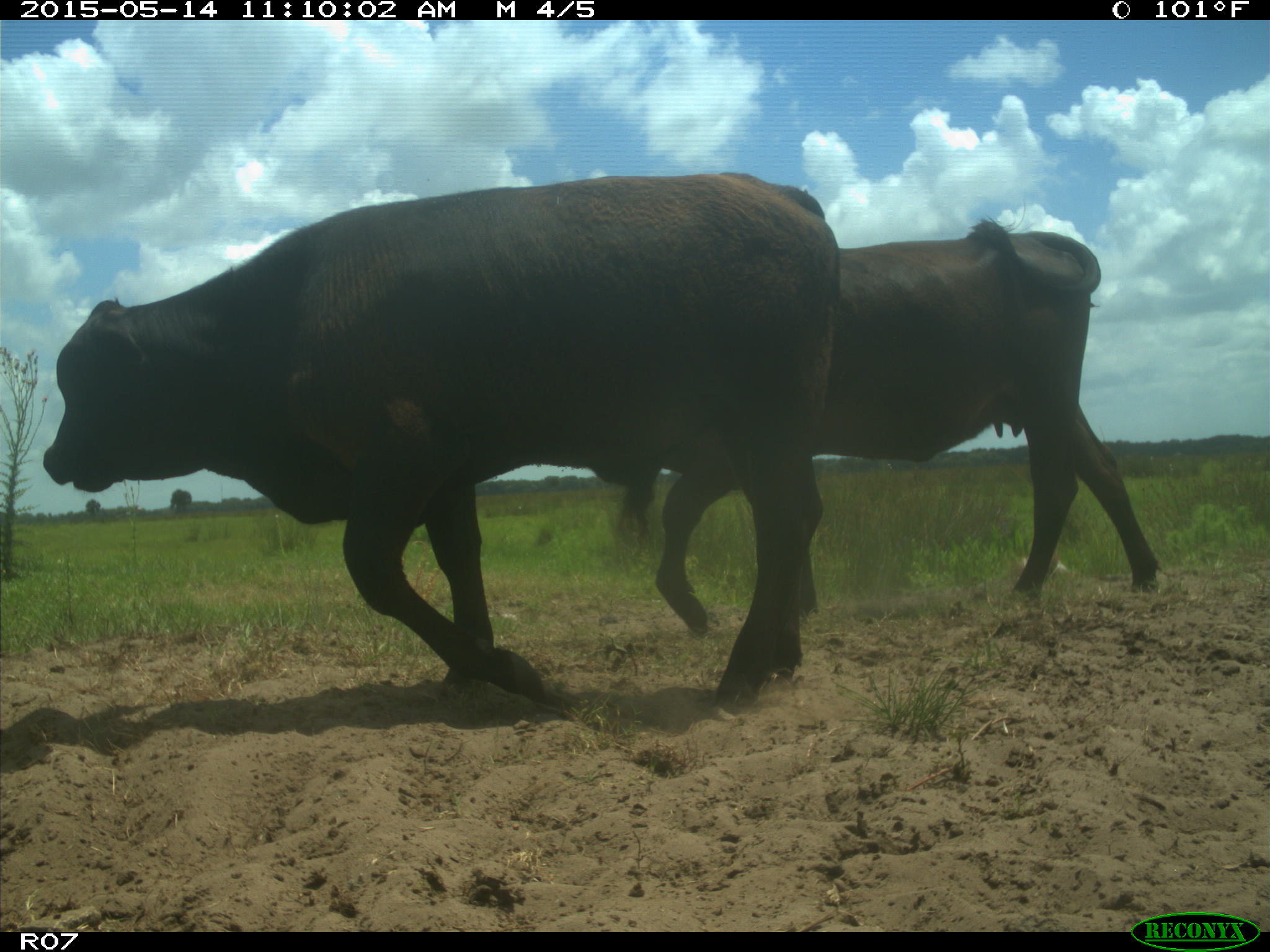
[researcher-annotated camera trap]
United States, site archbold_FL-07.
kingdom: Animalia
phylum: Chordata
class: Mammalia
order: Artiodactyla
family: Bovidae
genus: Bos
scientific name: Bos taurus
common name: domestic cow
Bos taurus (domestic cow).